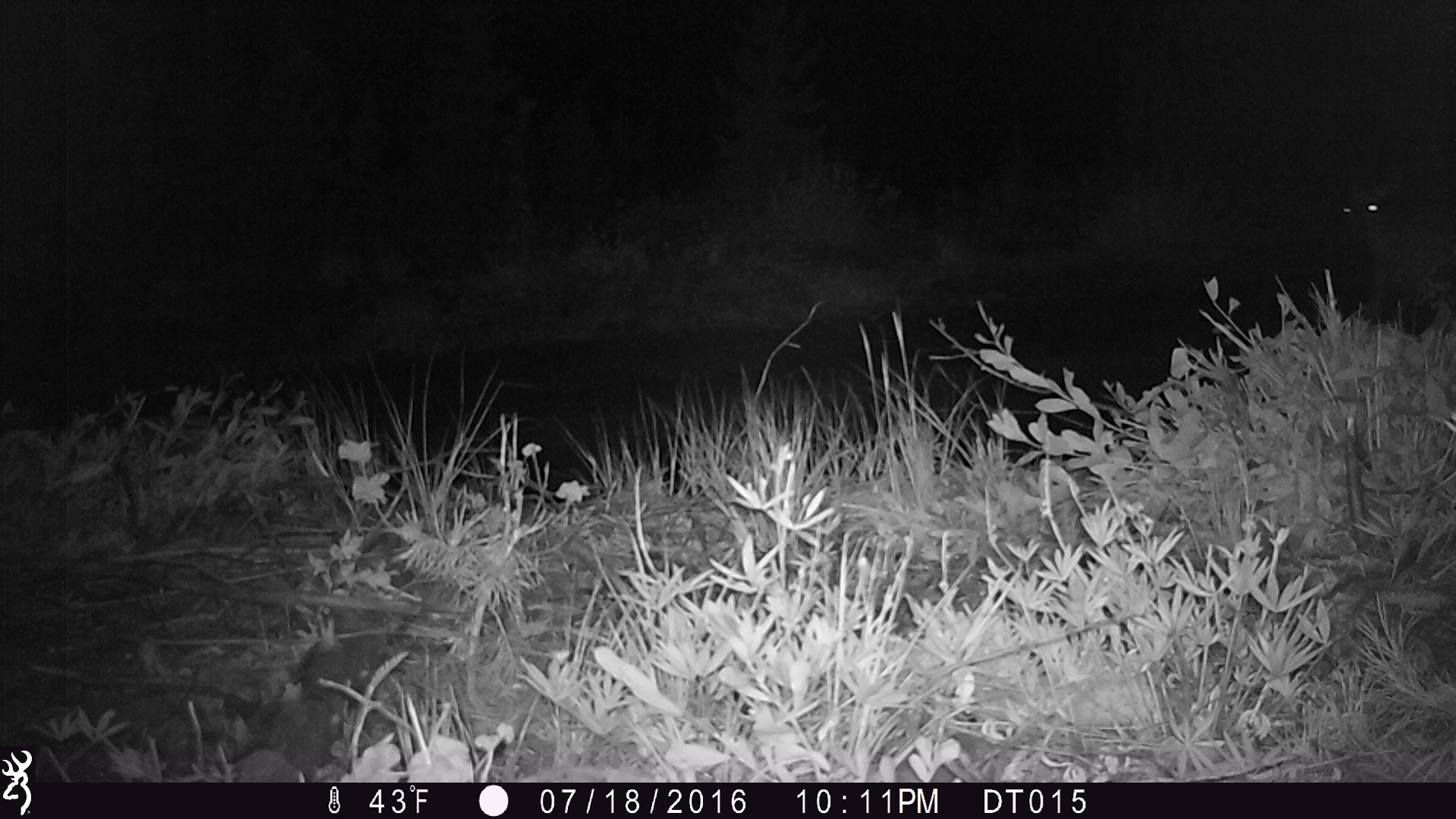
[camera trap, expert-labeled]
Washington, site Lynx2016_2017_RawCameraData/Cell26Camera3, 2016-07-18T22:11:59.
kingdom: Animalia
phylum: Chordata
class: Mammalia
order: Artiodactyla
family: Cervidae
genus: Odocoileus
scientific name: Odocoileus hemionus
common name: mule deer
Odocoileus hemionus (mule deer). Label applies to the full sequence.